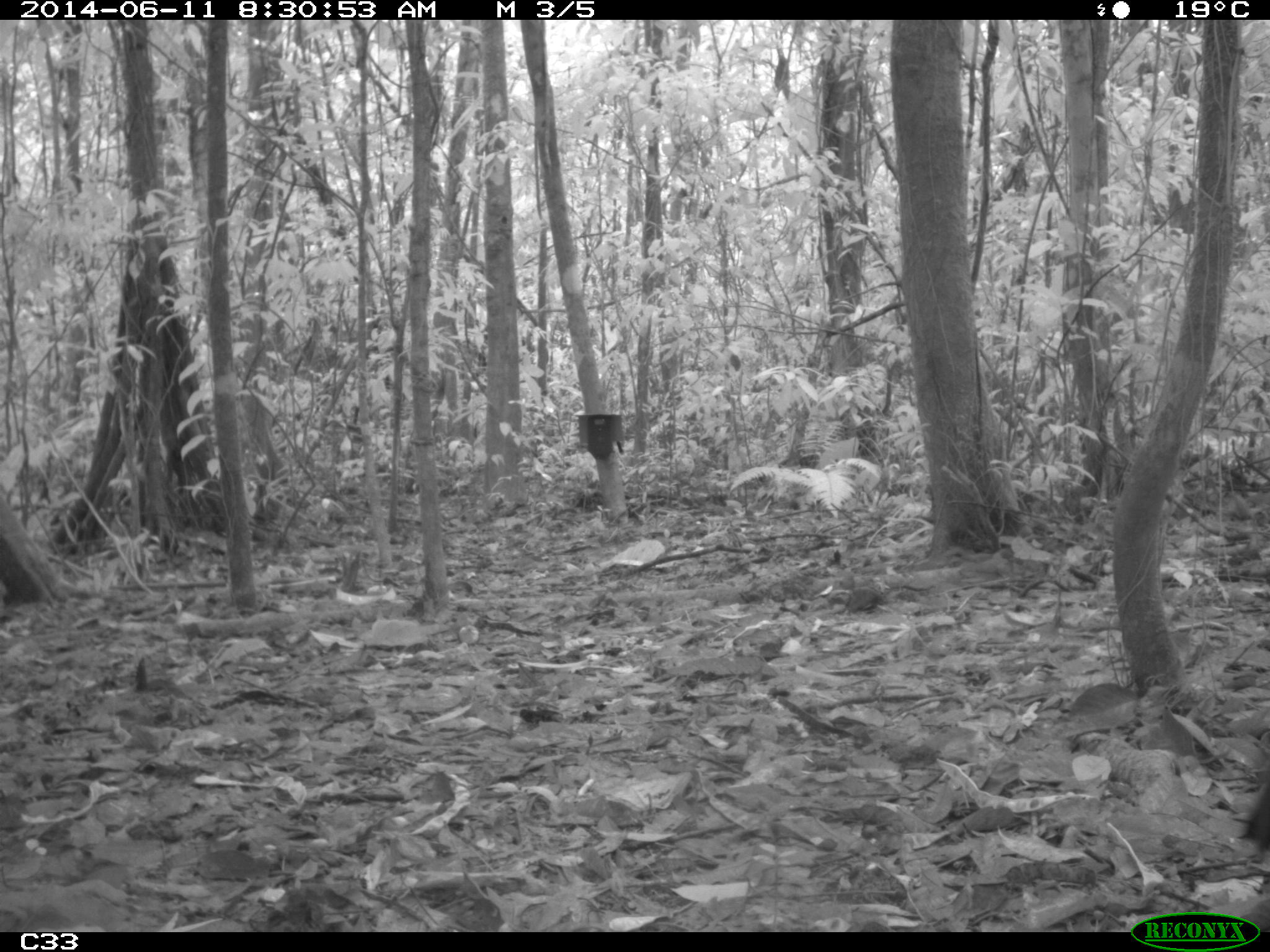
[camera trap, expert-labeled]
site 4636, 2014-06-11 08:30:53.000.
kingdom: Animalia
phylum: Chordata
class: Aves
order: Gruiformes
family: Psophiidae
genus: Psophia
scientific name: Psophia crepitans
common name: gray-winged trumpeter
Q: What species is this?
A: Psophia crepitans (gray-winged trumpeter).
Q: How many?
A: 3.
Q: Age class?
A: Adult.